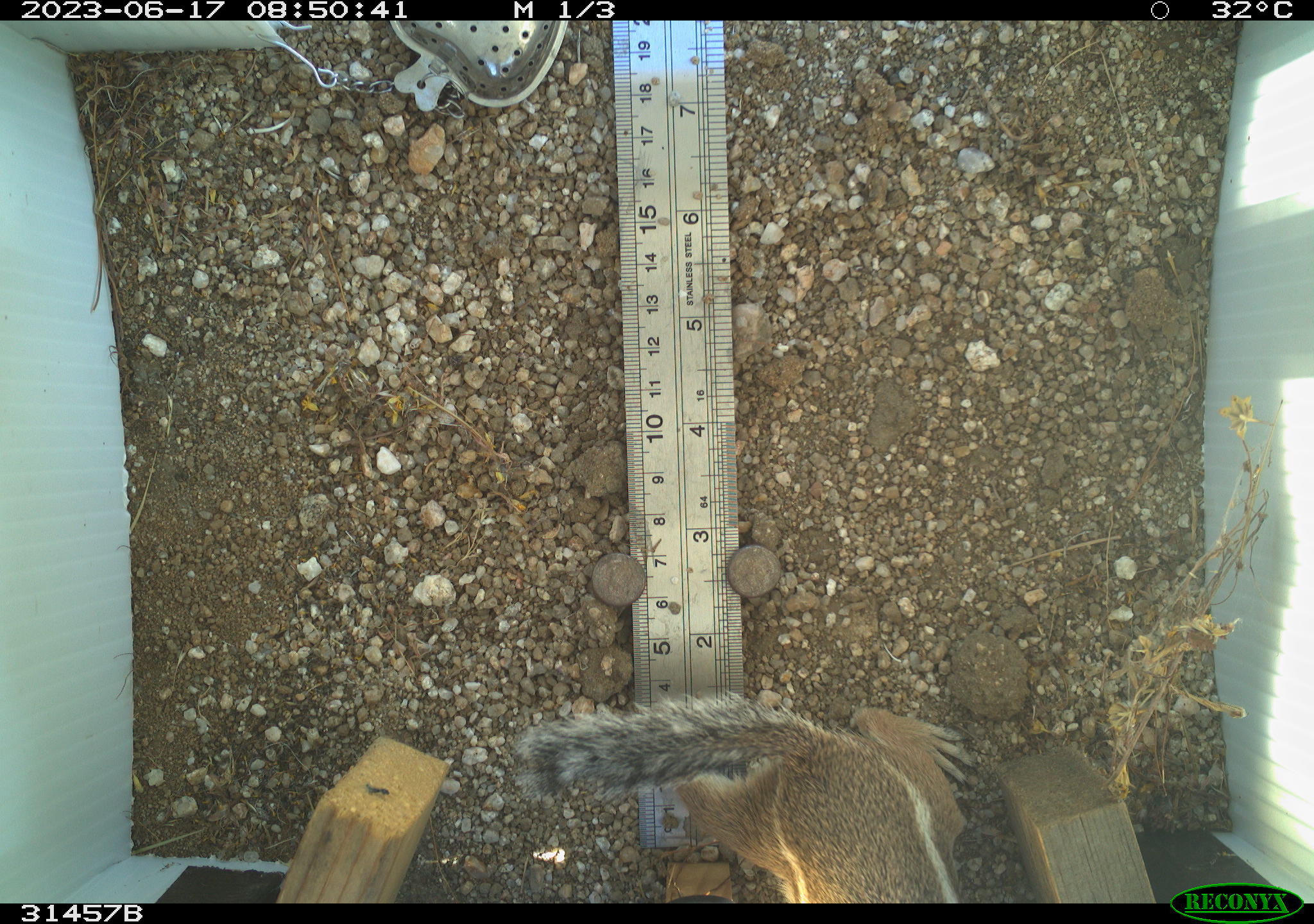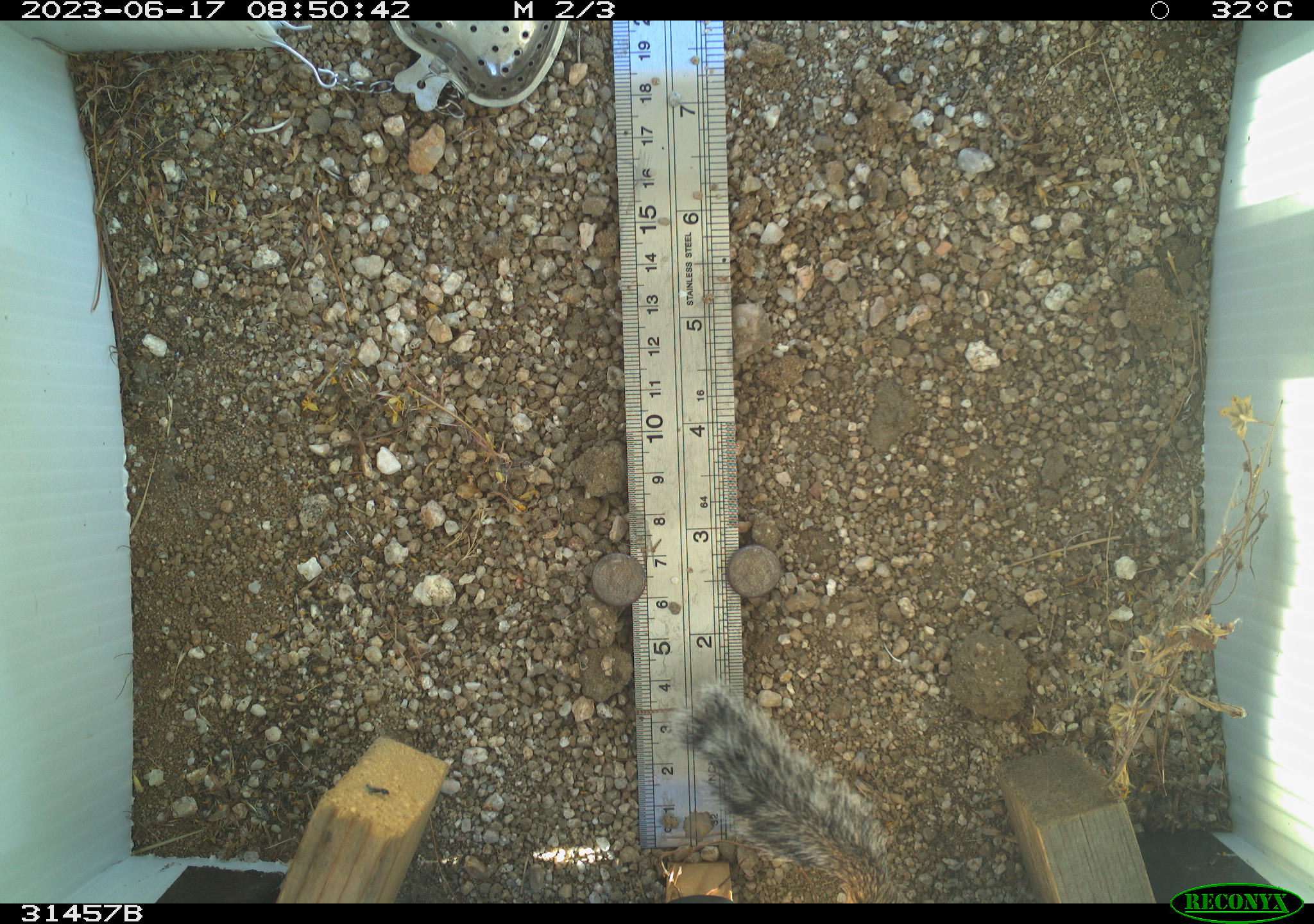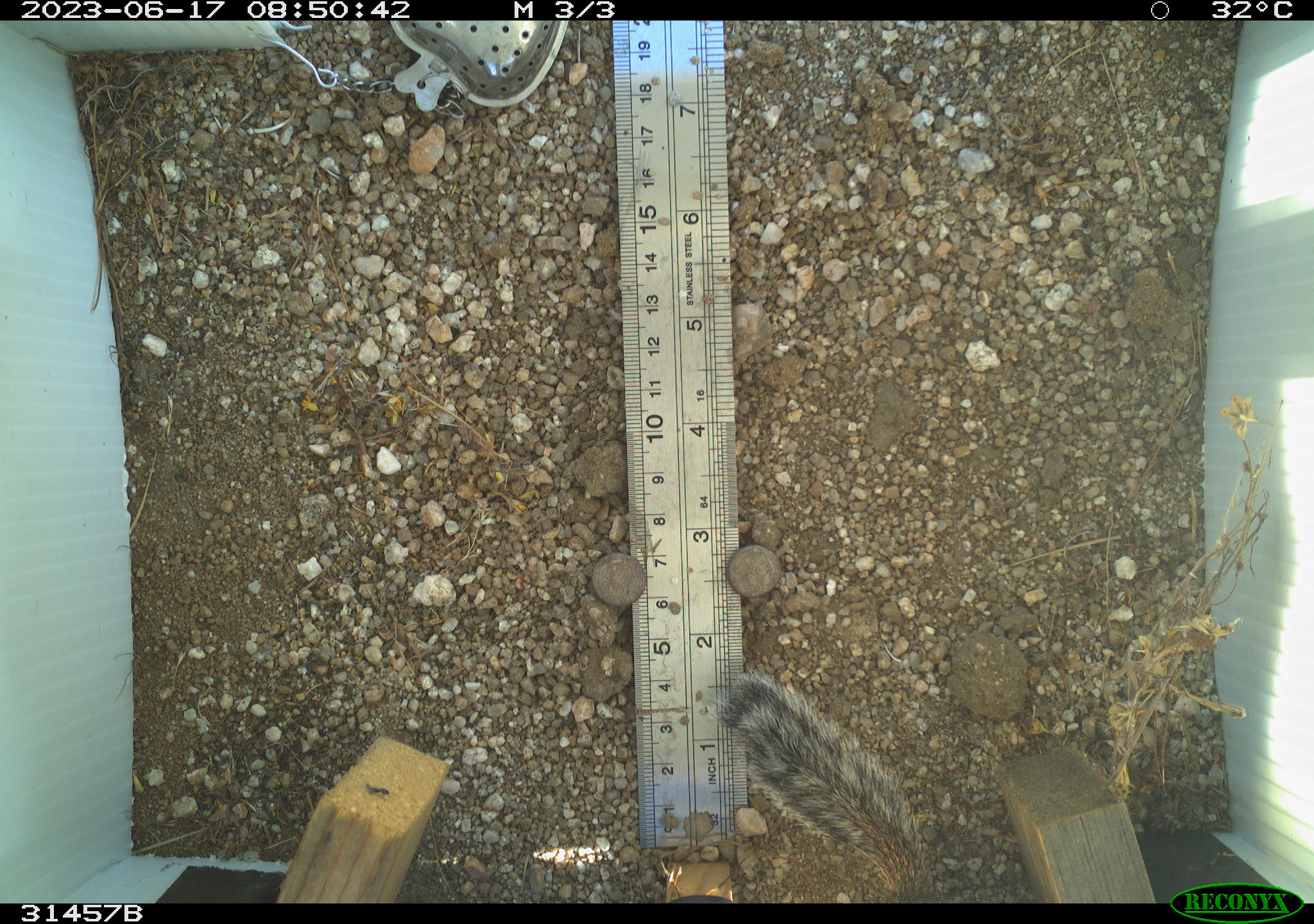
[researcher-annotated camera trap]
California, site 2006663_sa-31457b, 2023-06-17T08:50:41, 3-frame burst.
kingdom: Animalia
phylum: Chordata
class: Mammalia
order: Rodentia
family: Sciuridae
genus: Ammospermophilus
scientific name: Ammospermophilus leucurus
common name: white-tailed antelope squirrel